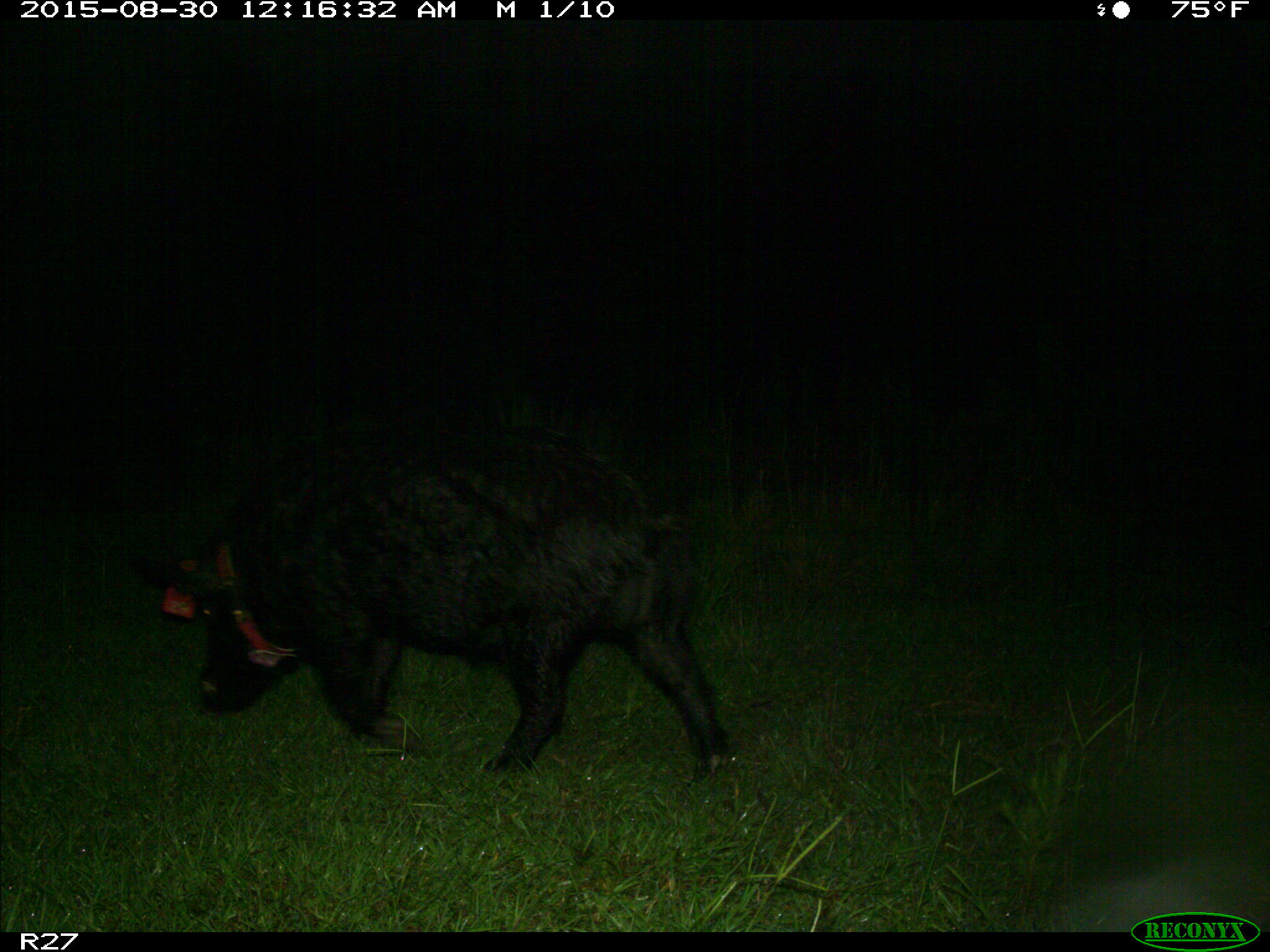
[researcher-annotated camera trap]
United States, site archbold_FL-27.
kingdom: Animalia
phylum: Chordata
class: Mammalia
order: Artiodactyla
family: Suidae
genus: Sus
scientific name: Sus scrofa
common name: wild boar